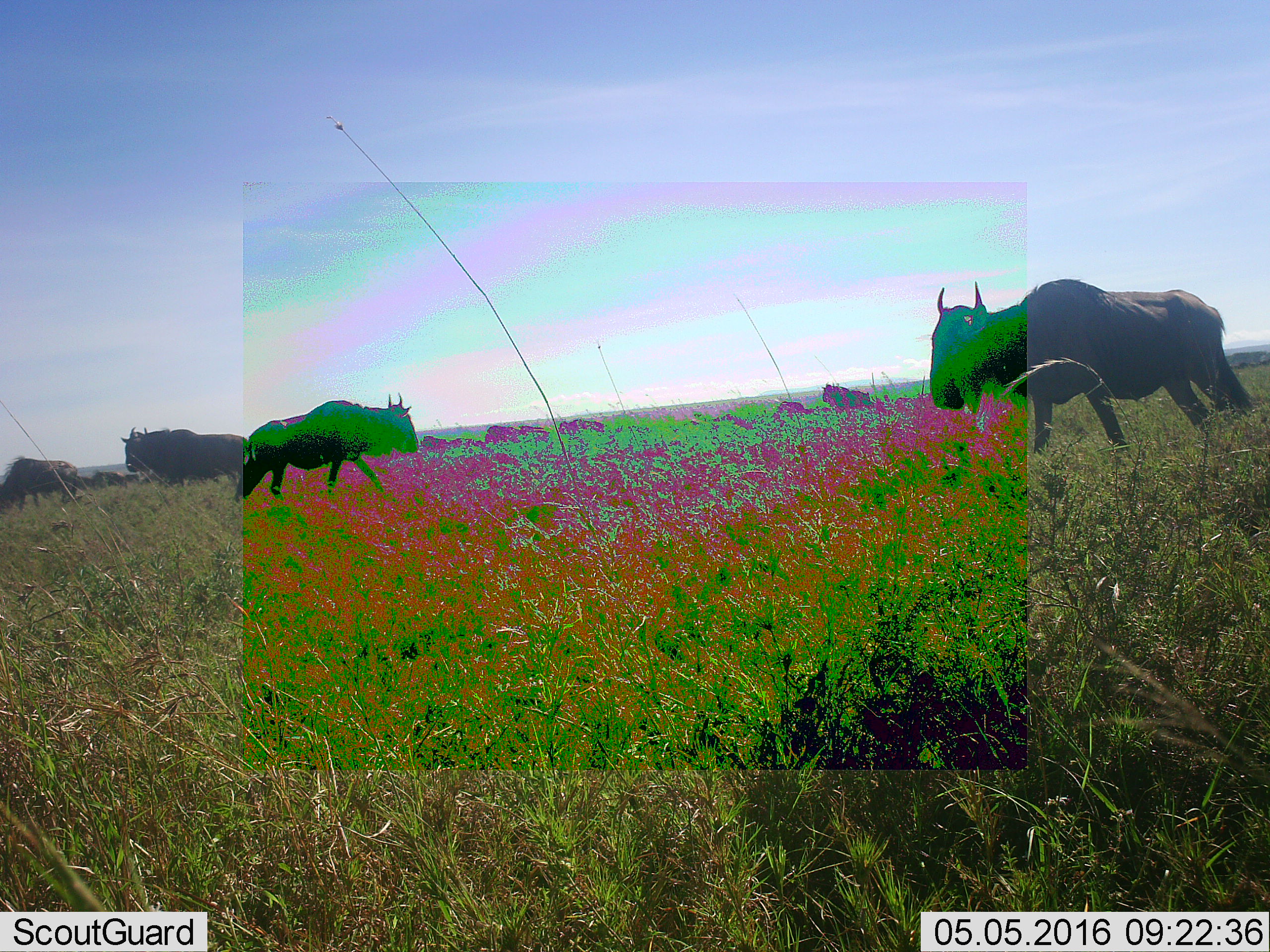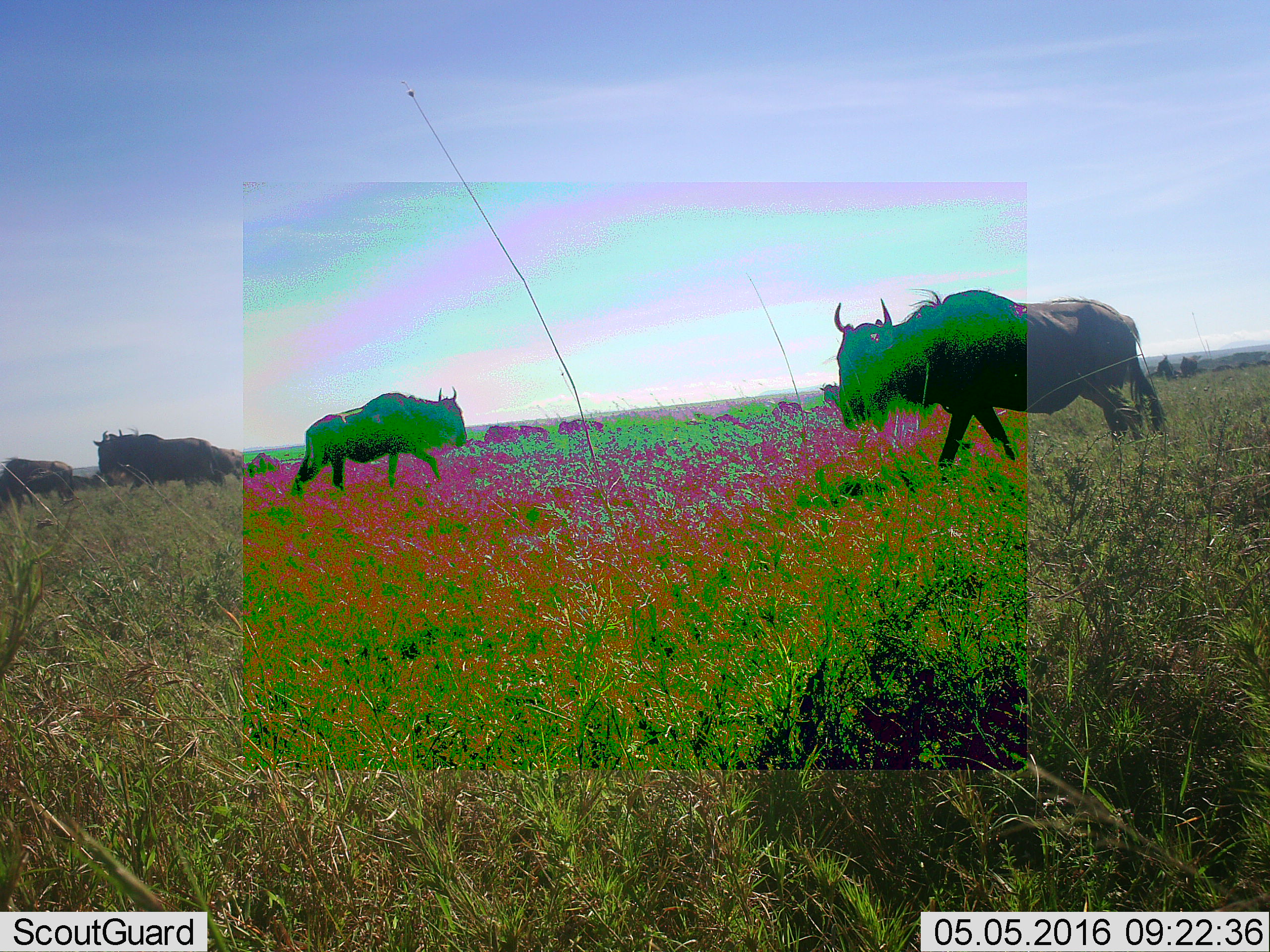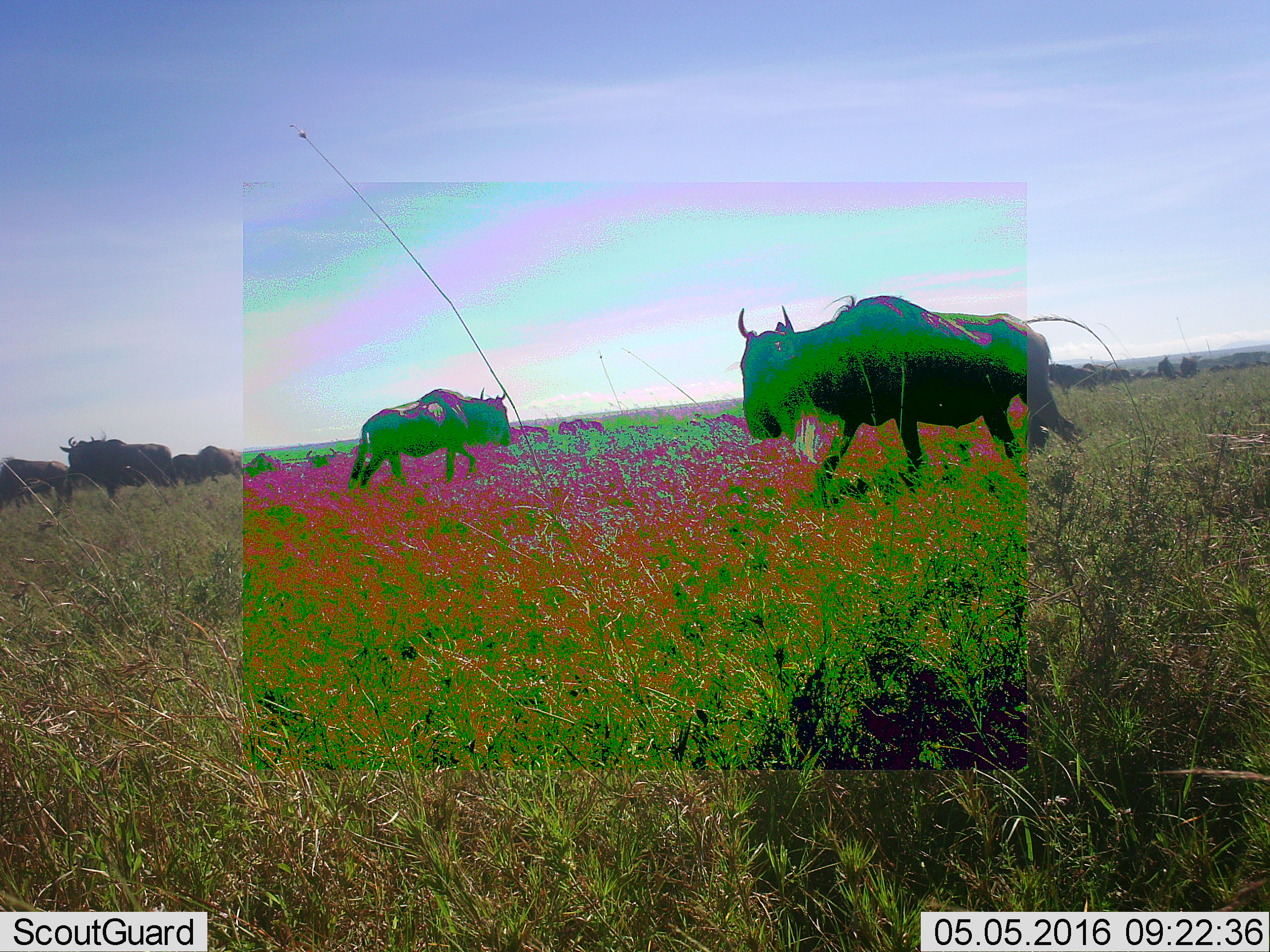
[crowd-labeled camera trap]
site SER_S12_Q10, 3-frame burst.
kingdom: Animalia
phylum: Chordata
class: Mammalia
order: Artiodactyla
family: Bovidae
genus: Connochaetes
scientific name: Connochaetes taurinus taurinus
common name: blue wildebeest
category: wildebeestblue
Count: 11-50.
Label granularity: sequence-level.